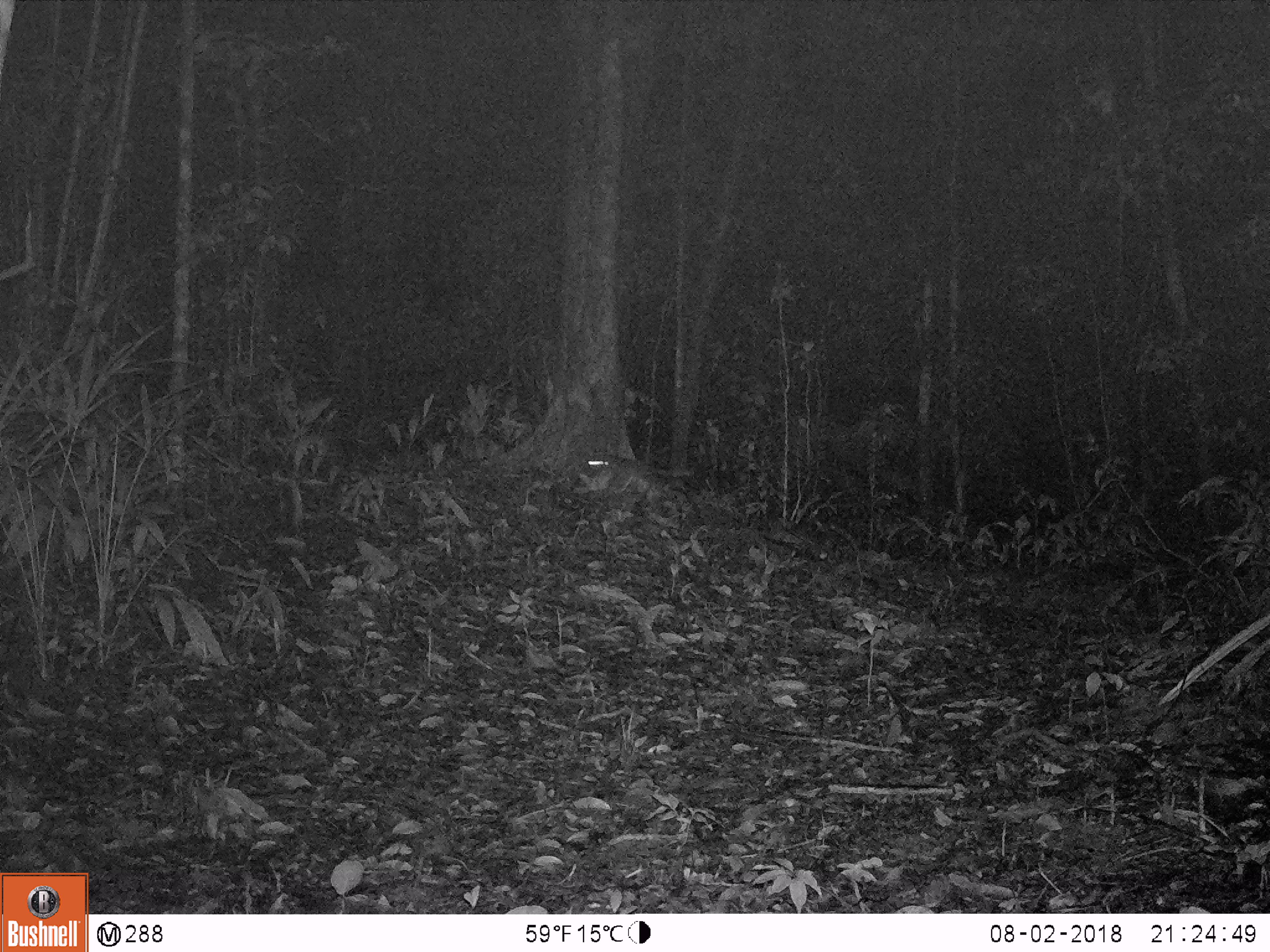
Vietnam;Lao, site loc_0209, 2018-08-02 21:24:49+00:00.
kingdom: Animalia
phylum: Chordata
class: Mammalia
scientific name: Mammalia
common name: mammal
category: unidentified small mammal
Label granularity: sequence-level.